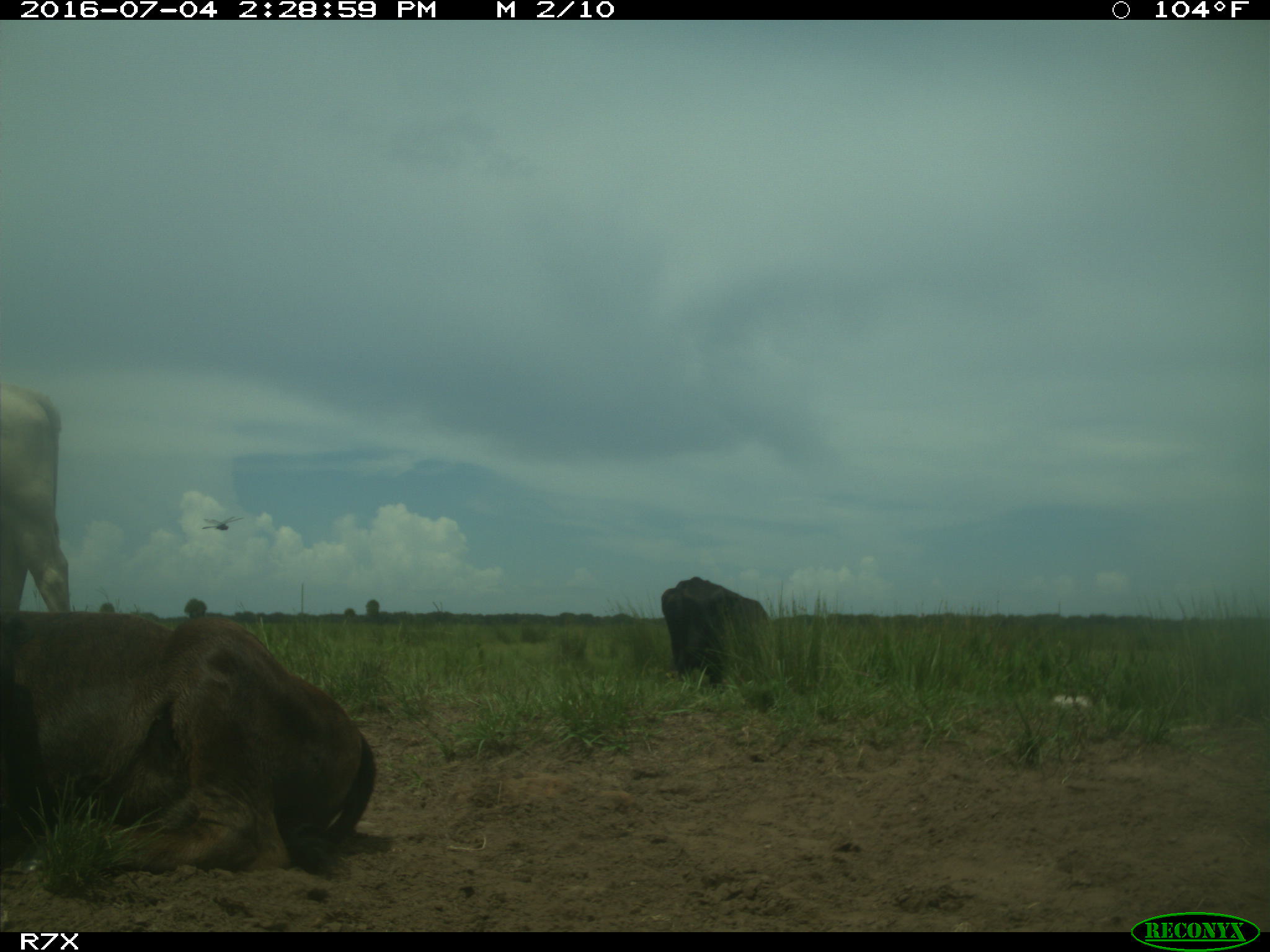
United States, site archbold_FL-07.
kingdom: Animalia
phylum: Chordata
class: Mammalia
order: Artiodactyla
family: Bovidae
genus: Bos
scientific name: Bos taurus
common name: domestic cow